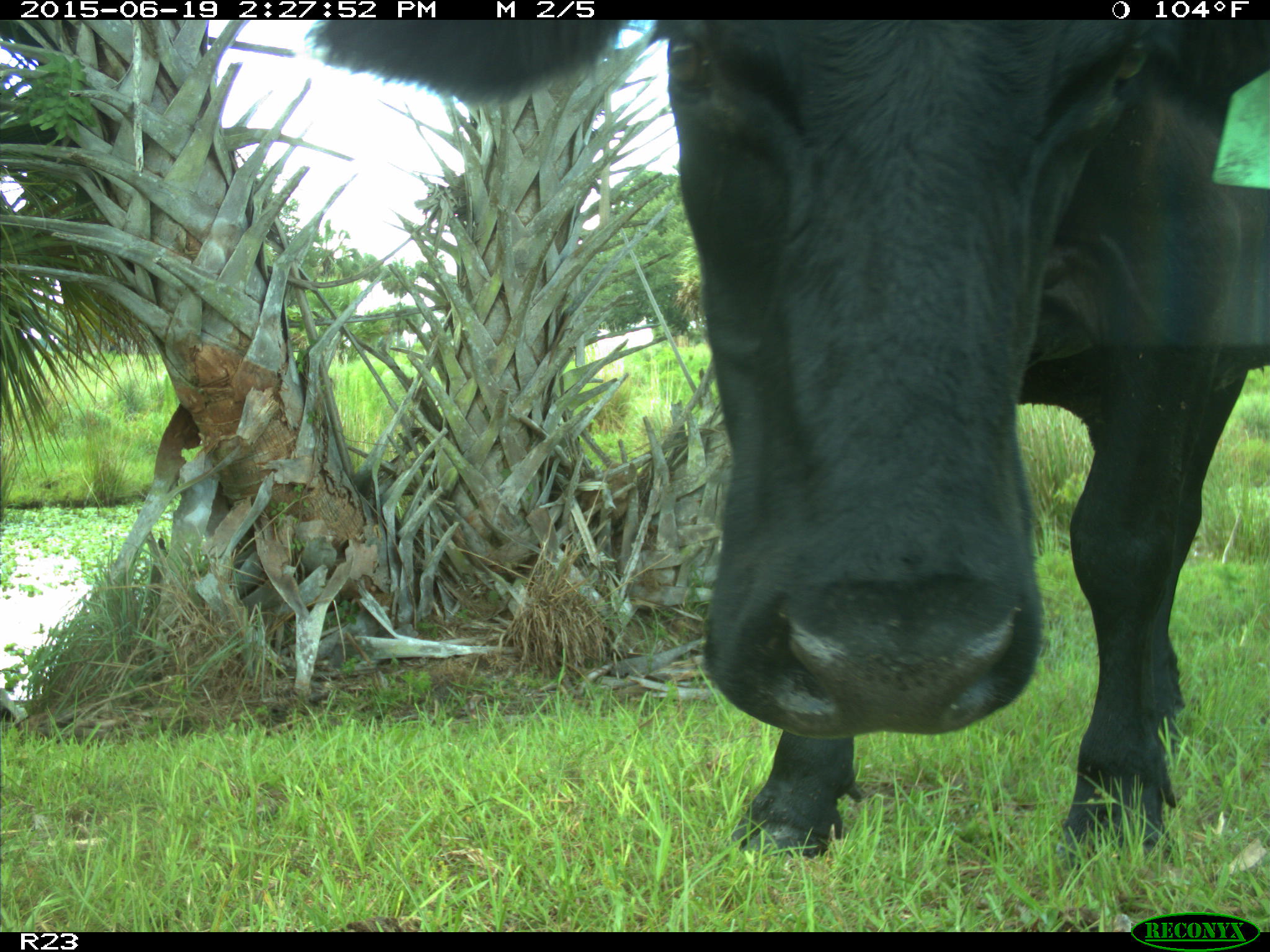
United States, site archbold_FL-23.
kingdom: Animalia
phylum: Chordata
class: Mammalia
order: Artiodactyla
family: Bovidae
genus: Bos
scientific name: Bos taurus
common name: domestic cow